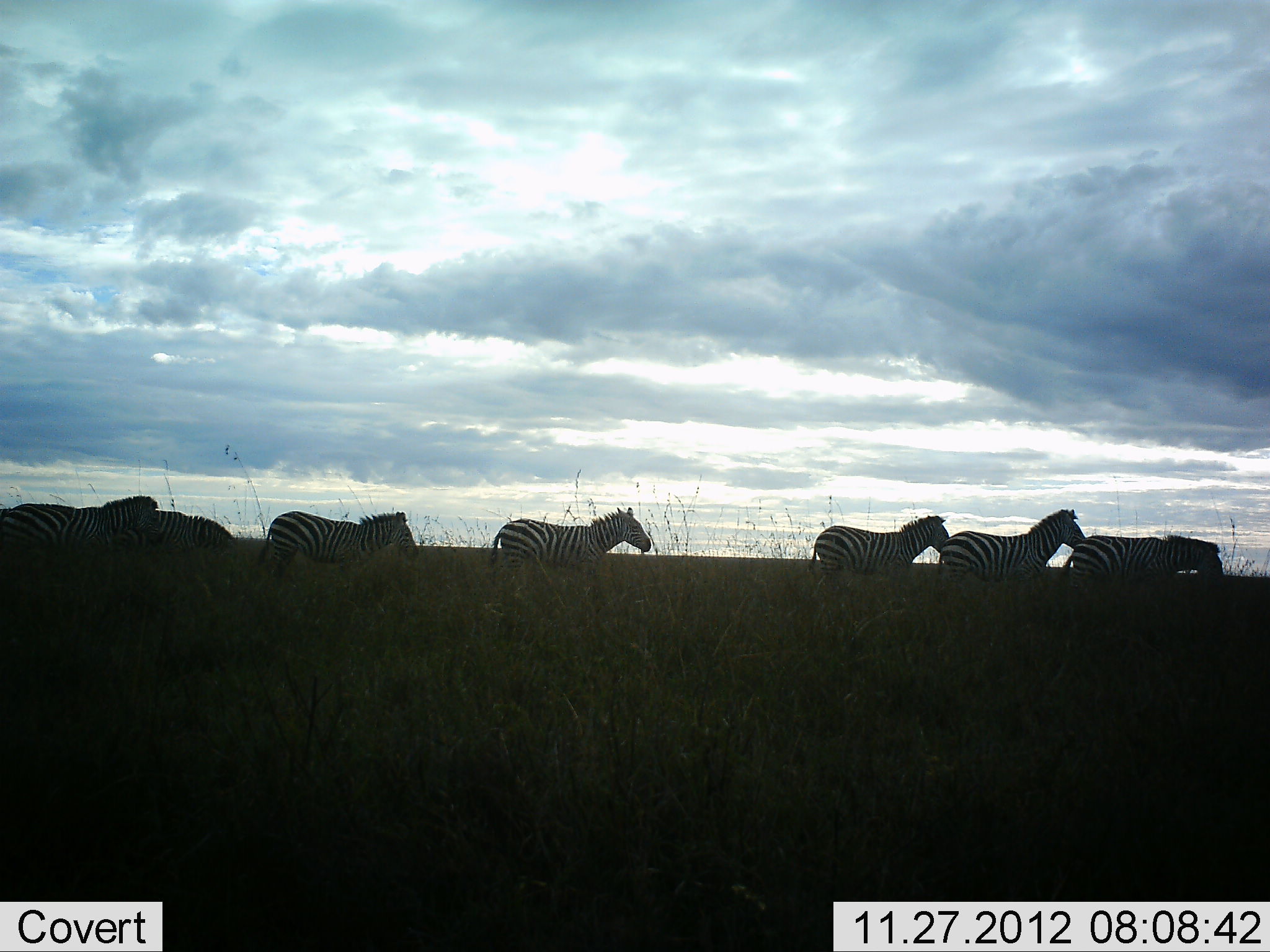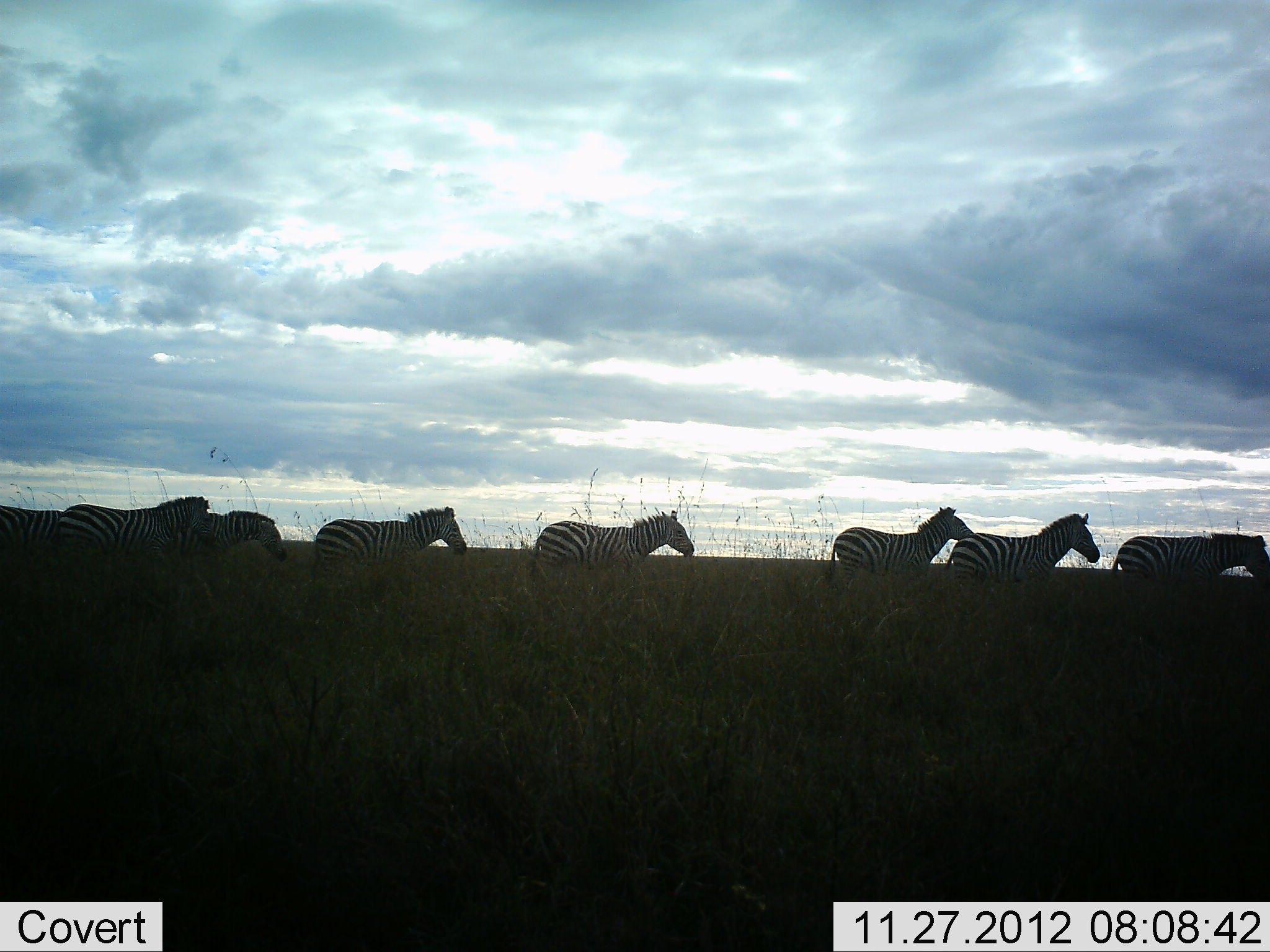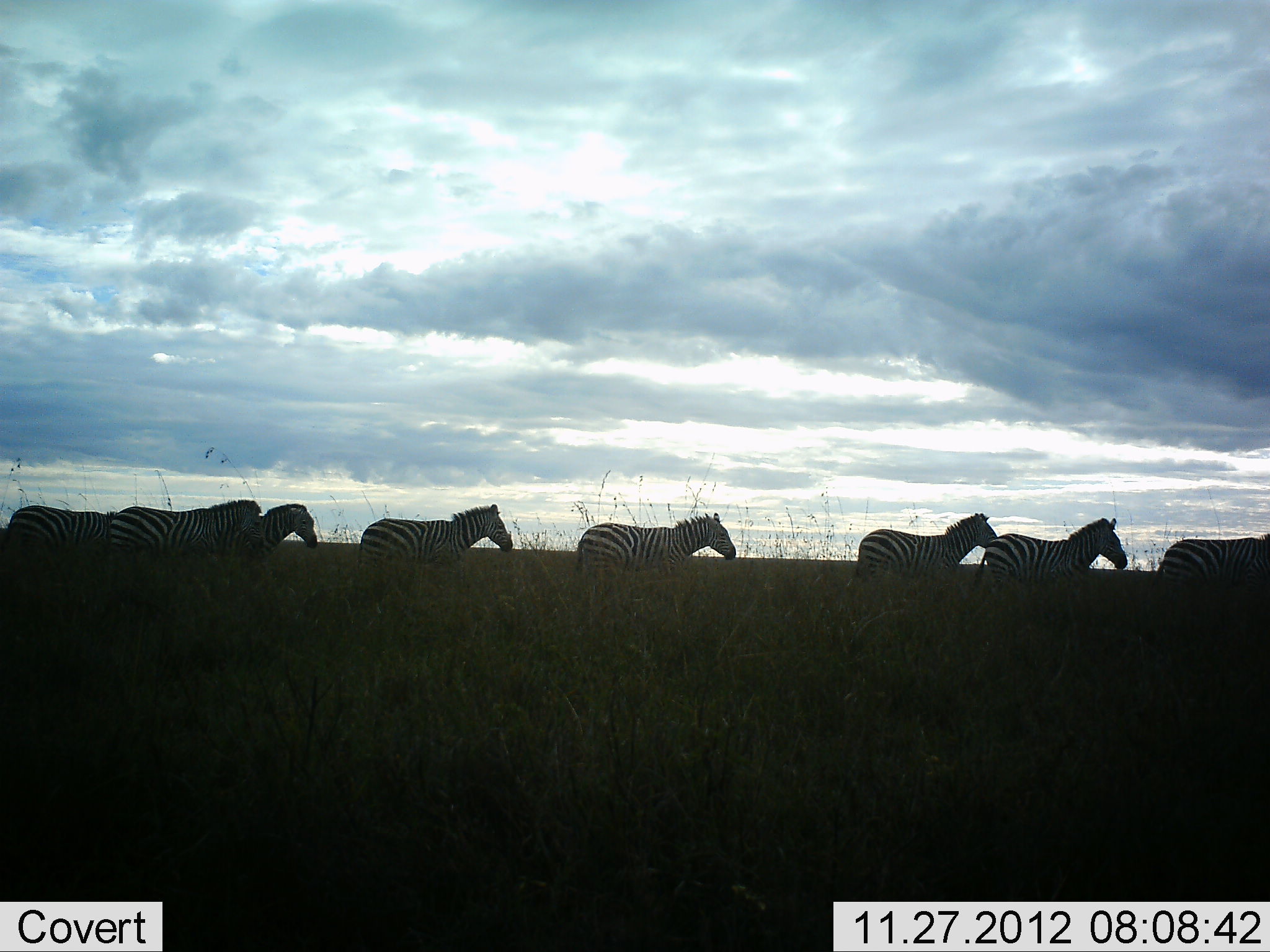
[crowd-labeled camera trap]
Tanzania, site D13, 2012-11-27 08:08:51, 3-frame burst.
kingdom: Animalia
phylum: Chordata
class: Mammalia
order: Perissodactyla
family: Equidae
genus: Equus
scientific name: Equus quagga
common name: plains zebra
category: zebra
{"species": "zebra (plains zebra) (Equus quagga)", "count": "8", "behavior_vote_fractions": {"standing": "10%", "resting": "0%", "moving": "90%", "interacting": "0%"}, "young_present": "0%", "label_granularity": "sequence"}